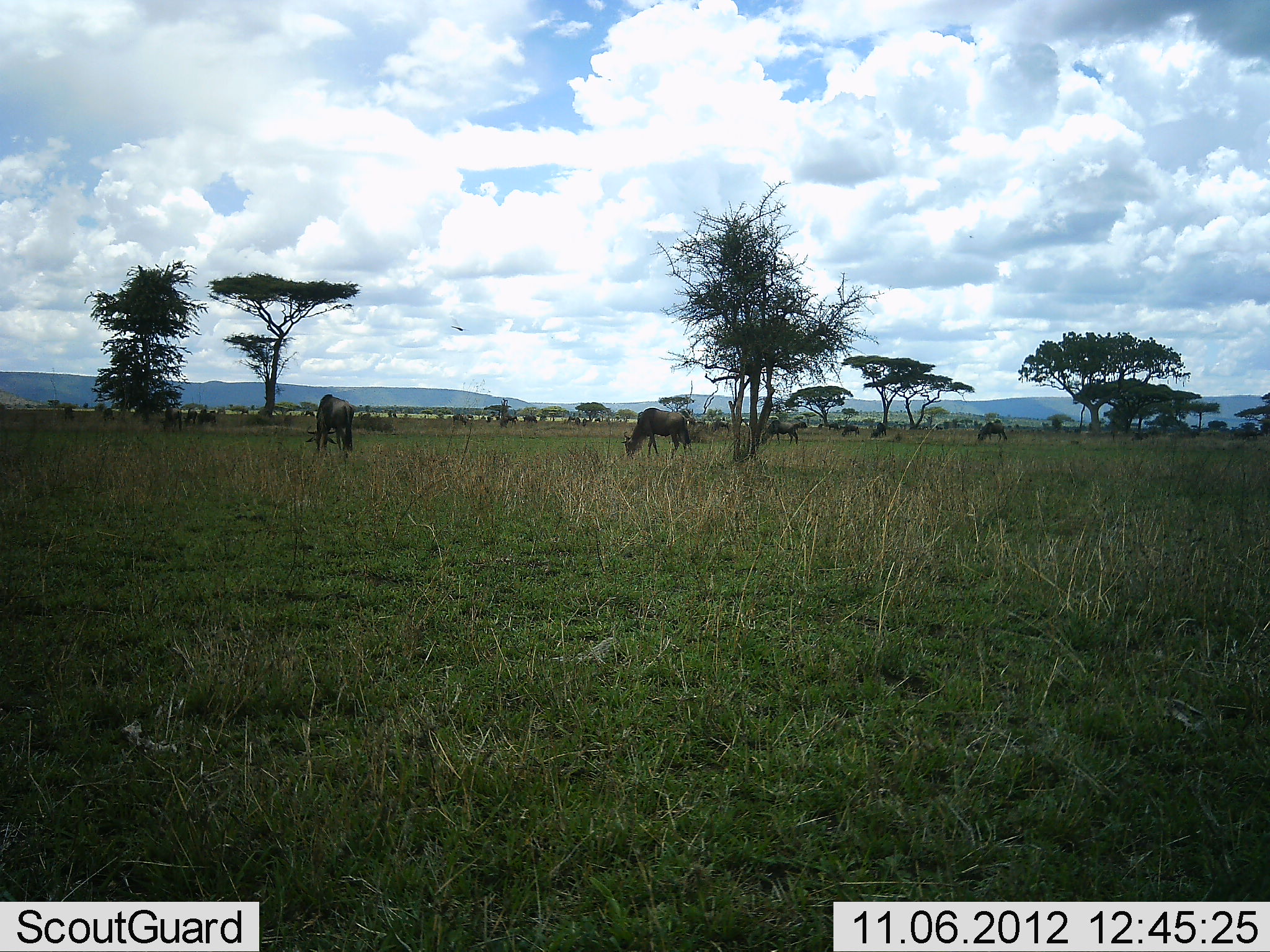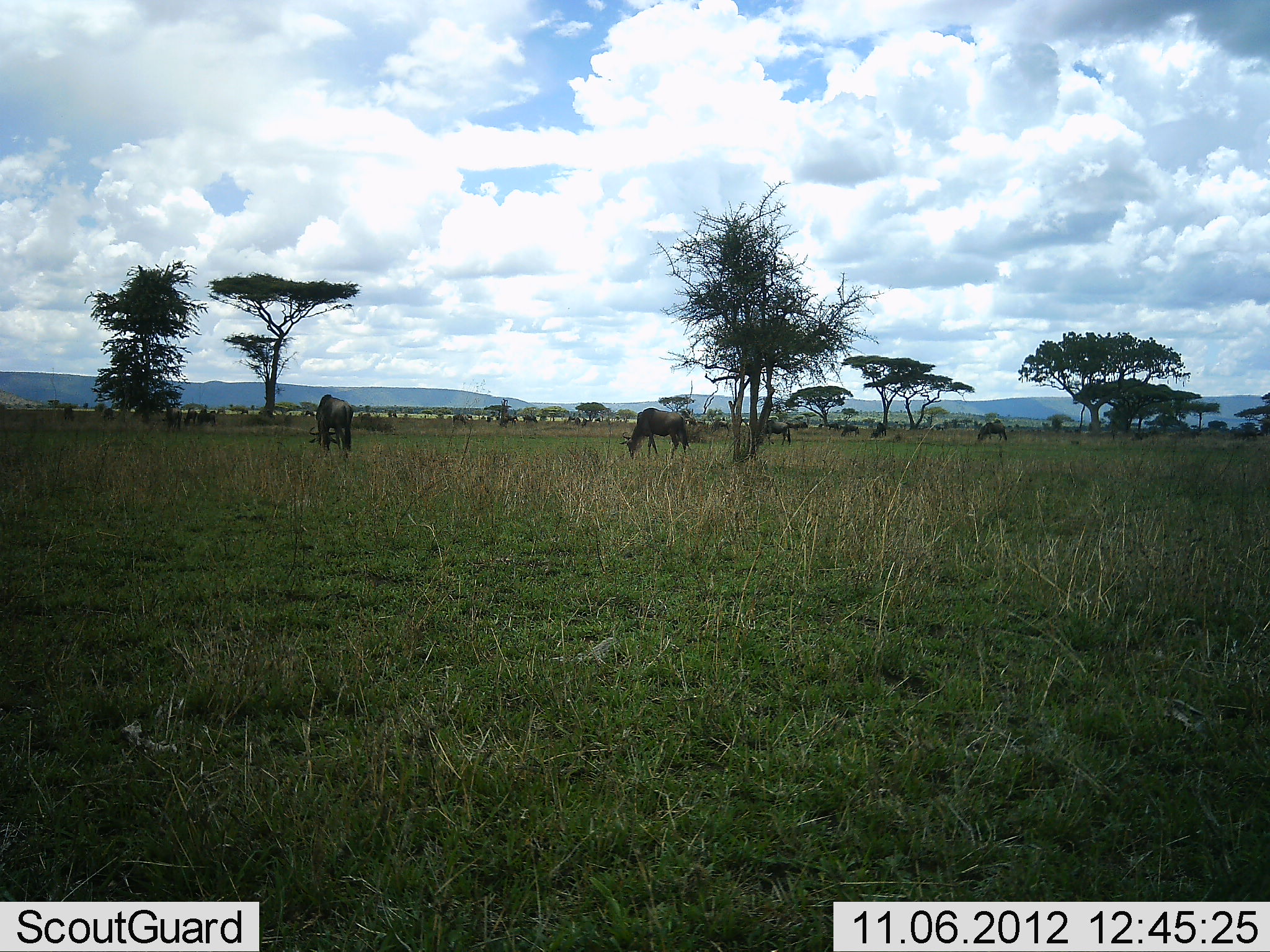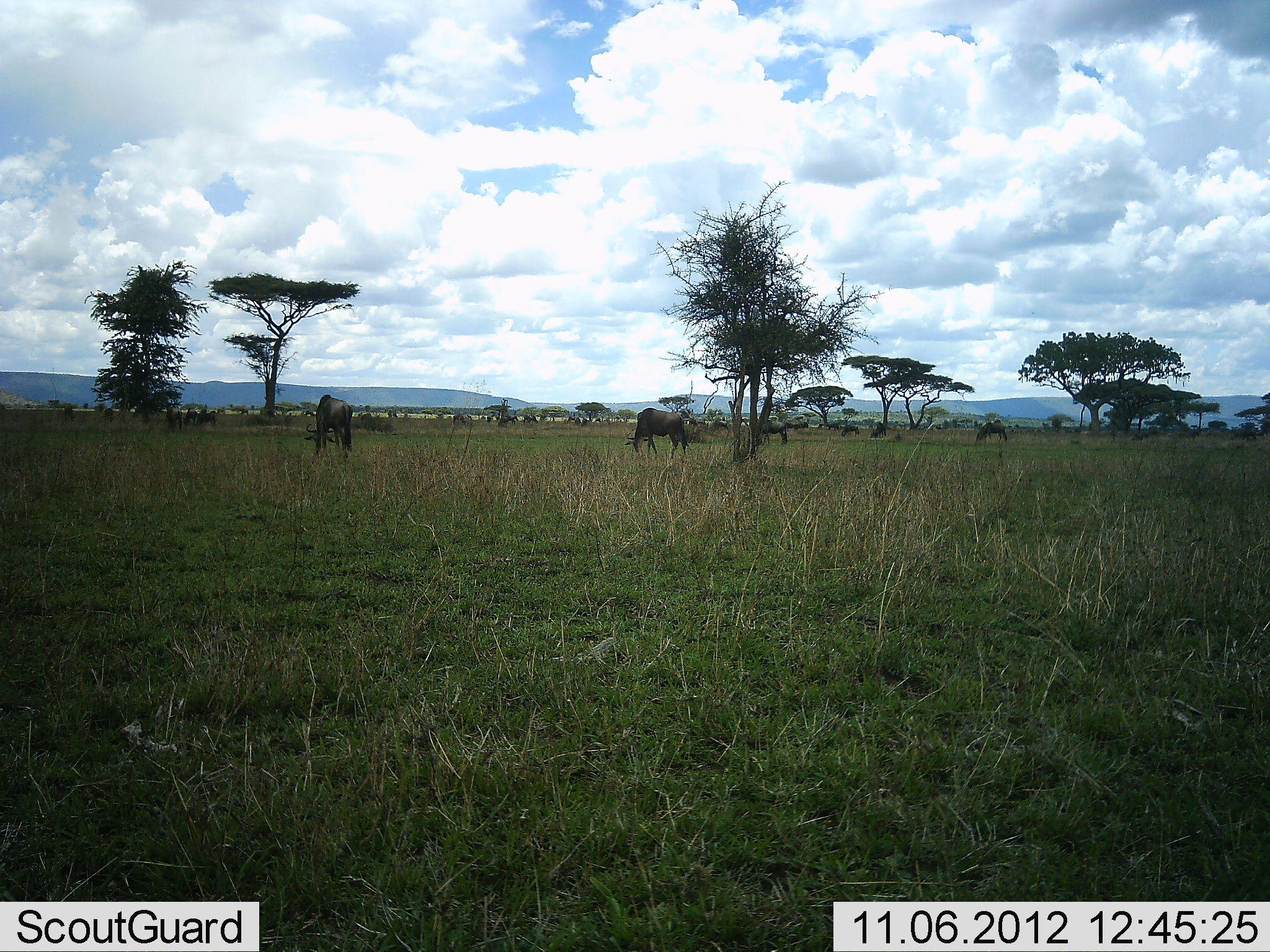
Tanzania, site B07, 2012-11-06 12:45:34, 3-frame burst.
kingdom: Animalia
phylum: Chordata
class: Mammalia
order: Artiodactyla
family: Bovidae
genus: Connochaetes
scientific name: Connochaetes taurinus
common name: blue wildebeest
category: wildebeest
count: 10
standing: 40%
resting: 0%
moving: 0%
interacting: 0%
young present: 0%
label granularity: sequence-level